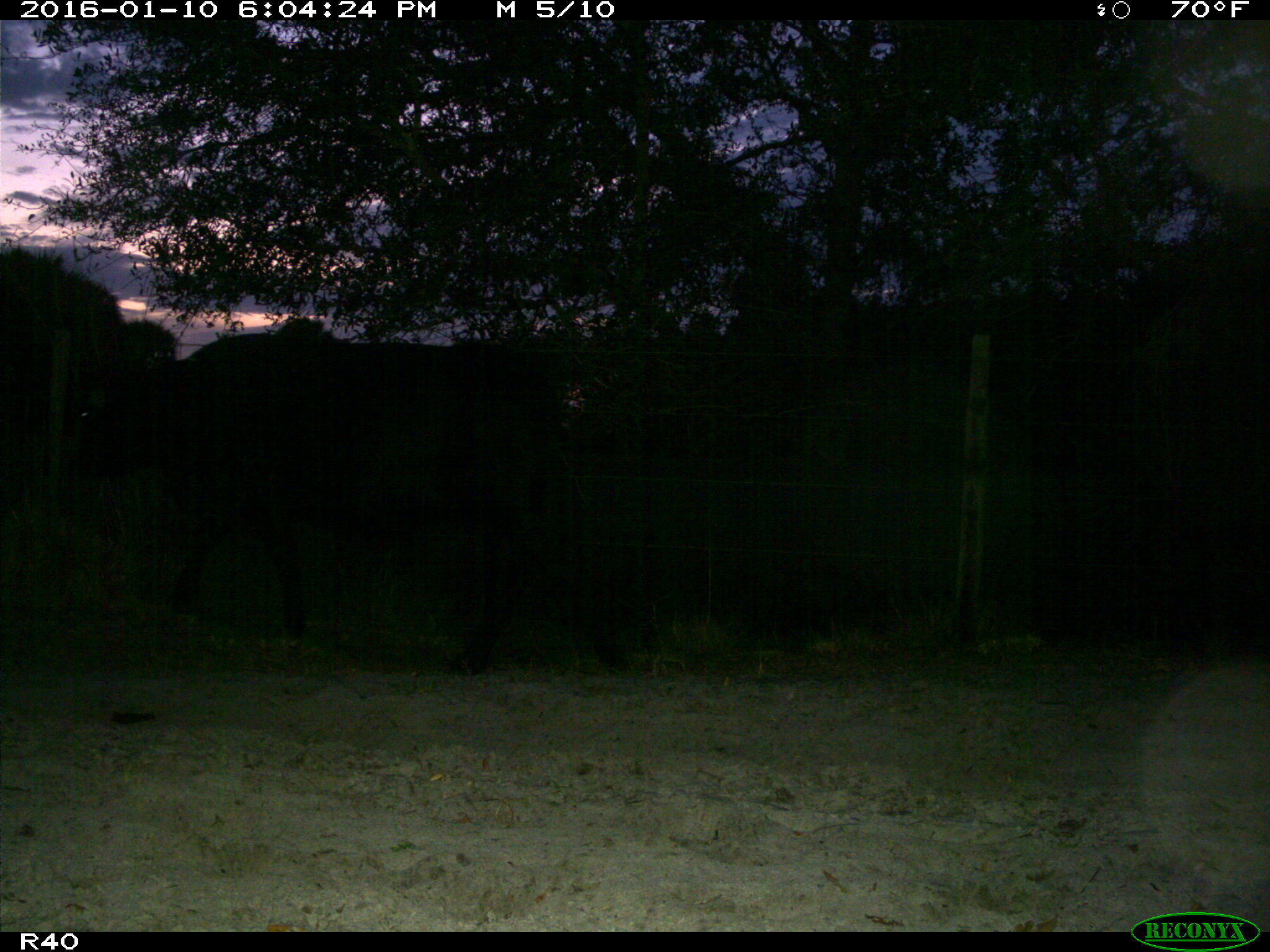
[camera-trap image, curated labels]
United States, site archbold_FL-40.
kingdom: Animalia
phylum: Chordata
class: Mammalia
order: Artiodactyla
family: Bovidae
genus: Bos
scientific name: Bos taurus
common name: domestic cow